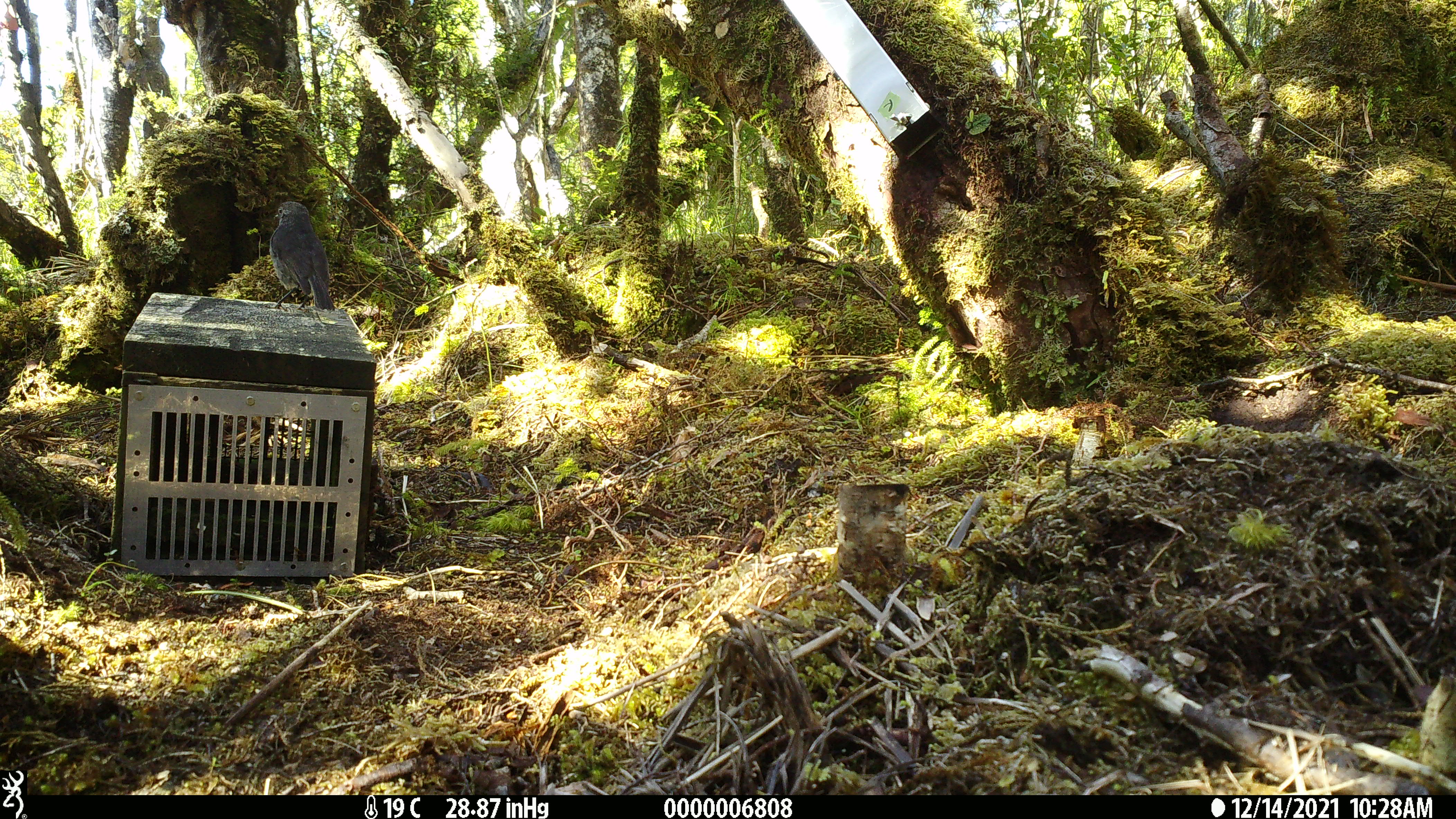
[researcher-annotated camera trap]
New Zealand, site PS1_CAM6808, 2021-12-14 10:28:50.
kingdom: Animalia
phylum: Chordata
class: Aves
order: Passeriformes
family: Petroicidae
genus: Petroica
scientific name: Petroica australis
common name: new zealand robin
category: robin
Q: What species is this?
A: Robin (new zealand robin) (Petroica australis).